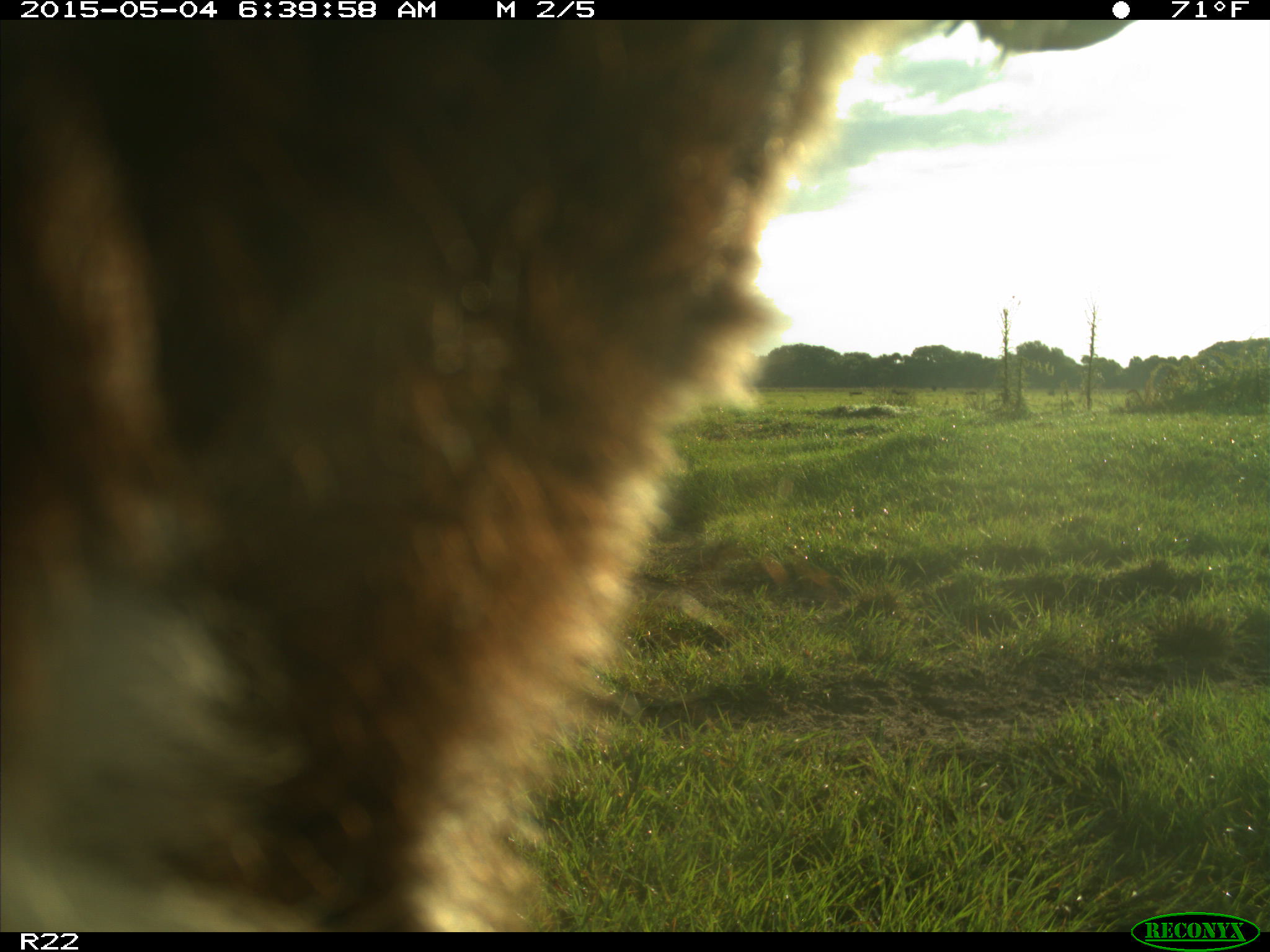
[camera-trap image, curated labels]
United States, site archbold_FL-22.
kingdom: Animalia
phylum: Chordata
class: Mammalia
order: Artiodactyla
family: Bovidae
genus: Bos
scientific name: Bos taurus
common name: domestic cow